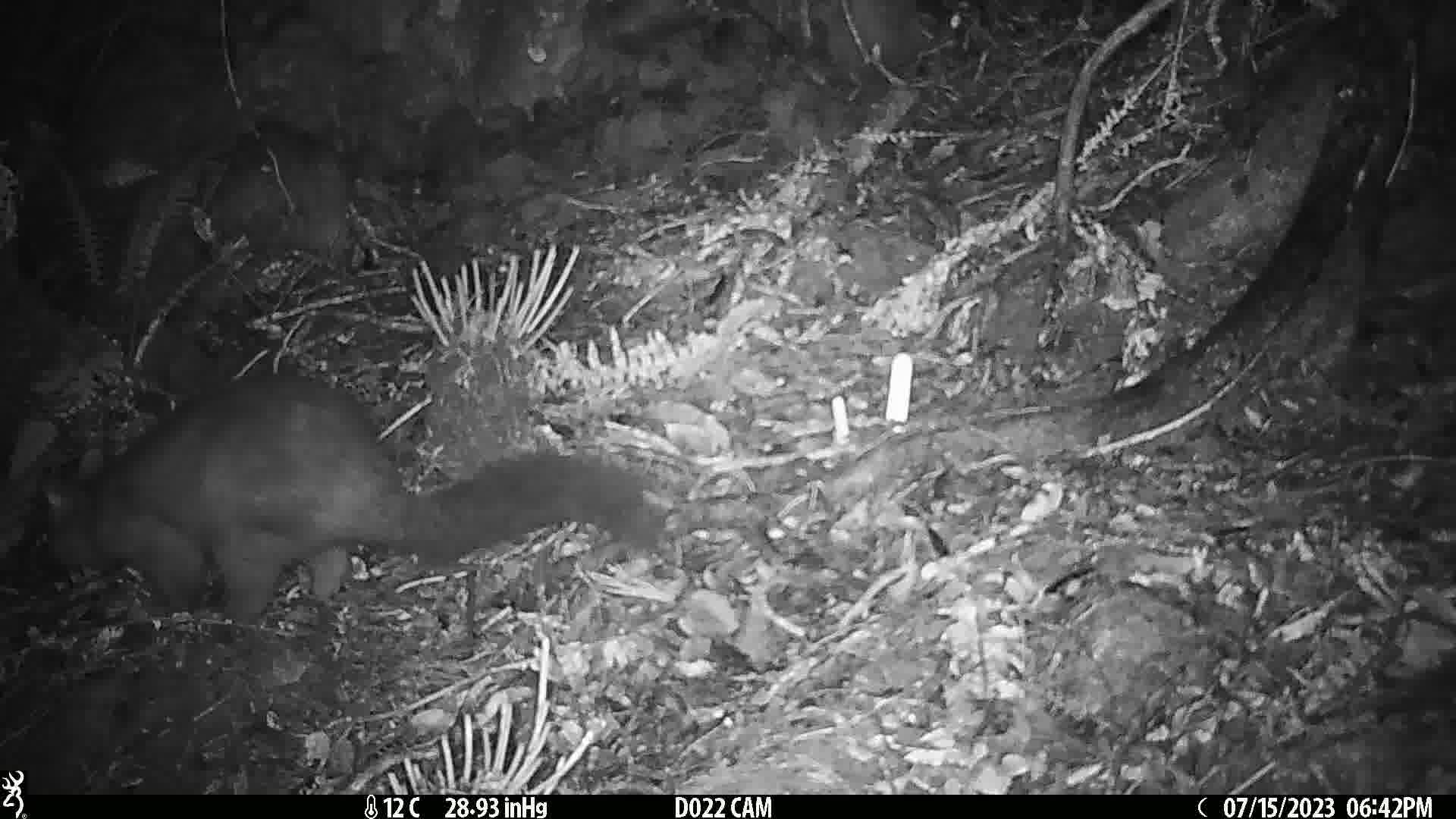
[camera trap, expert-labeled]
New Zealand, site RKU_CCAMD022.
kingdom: Animalia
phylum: Chordata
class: Mammalia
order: Diprotodontia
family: Phalangeridae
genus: Trichosurus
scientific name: Trichosurus vulpecula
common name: common brushtail possum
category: possum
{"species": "possum (common brushtail possum) (Trichosurus vulpecula)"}